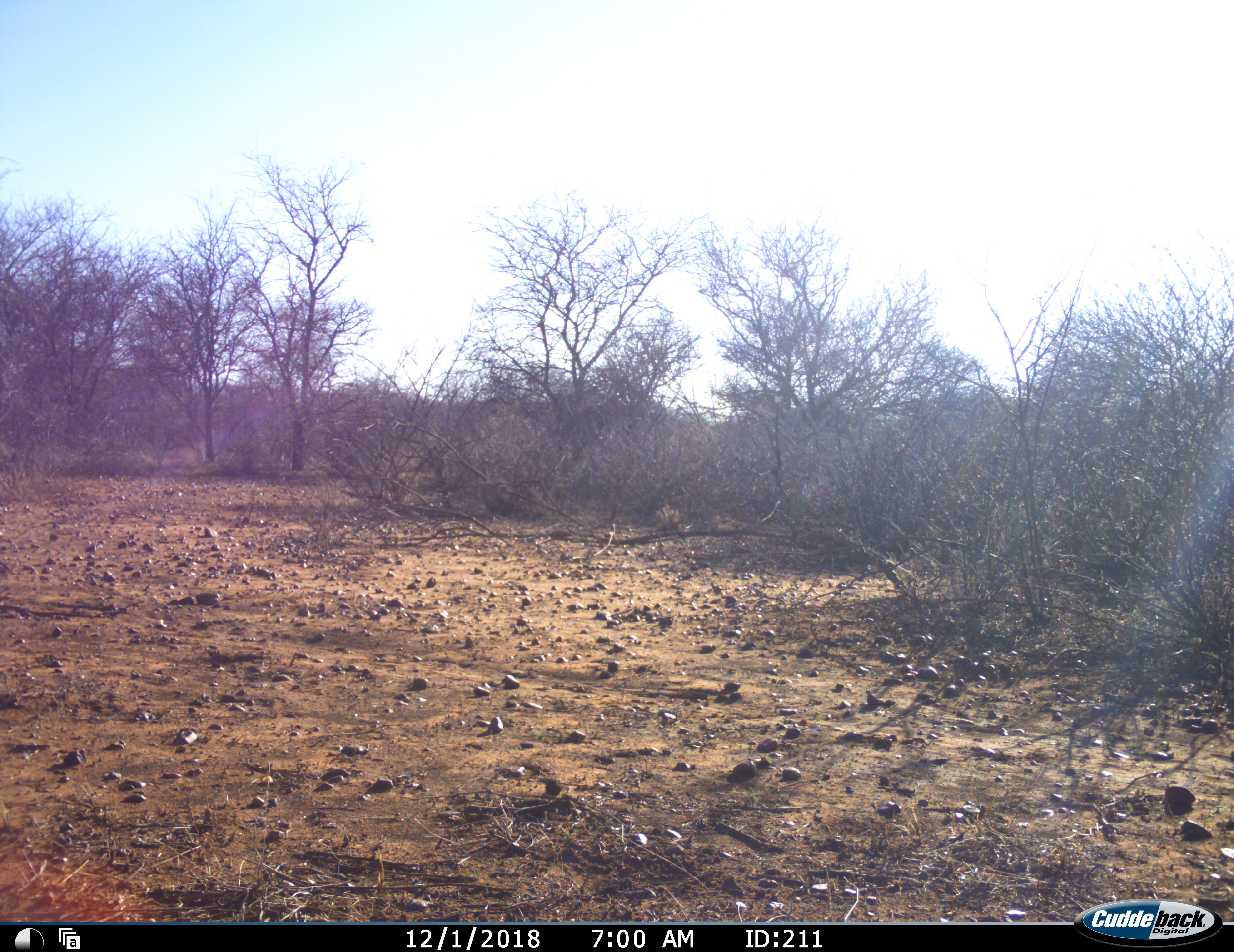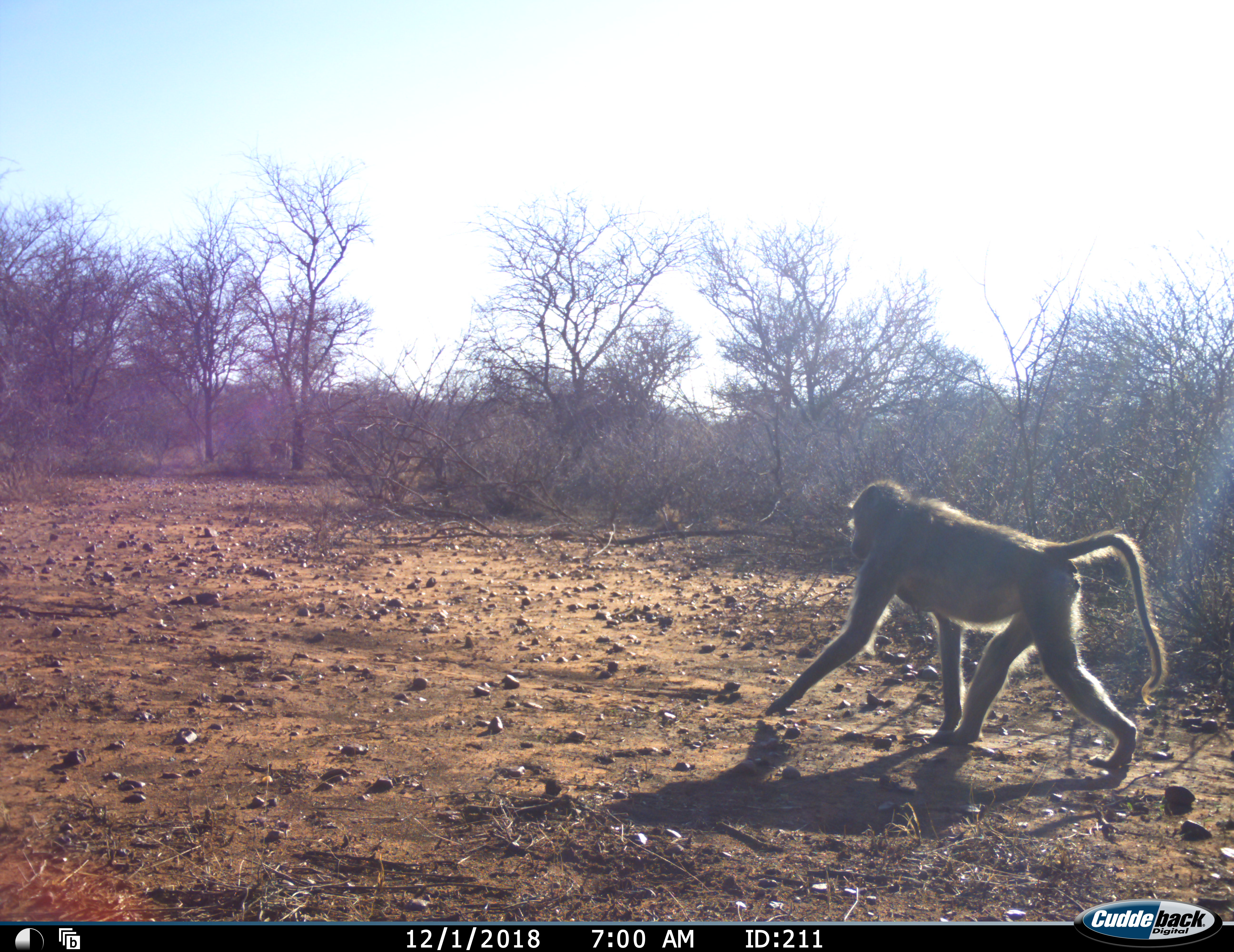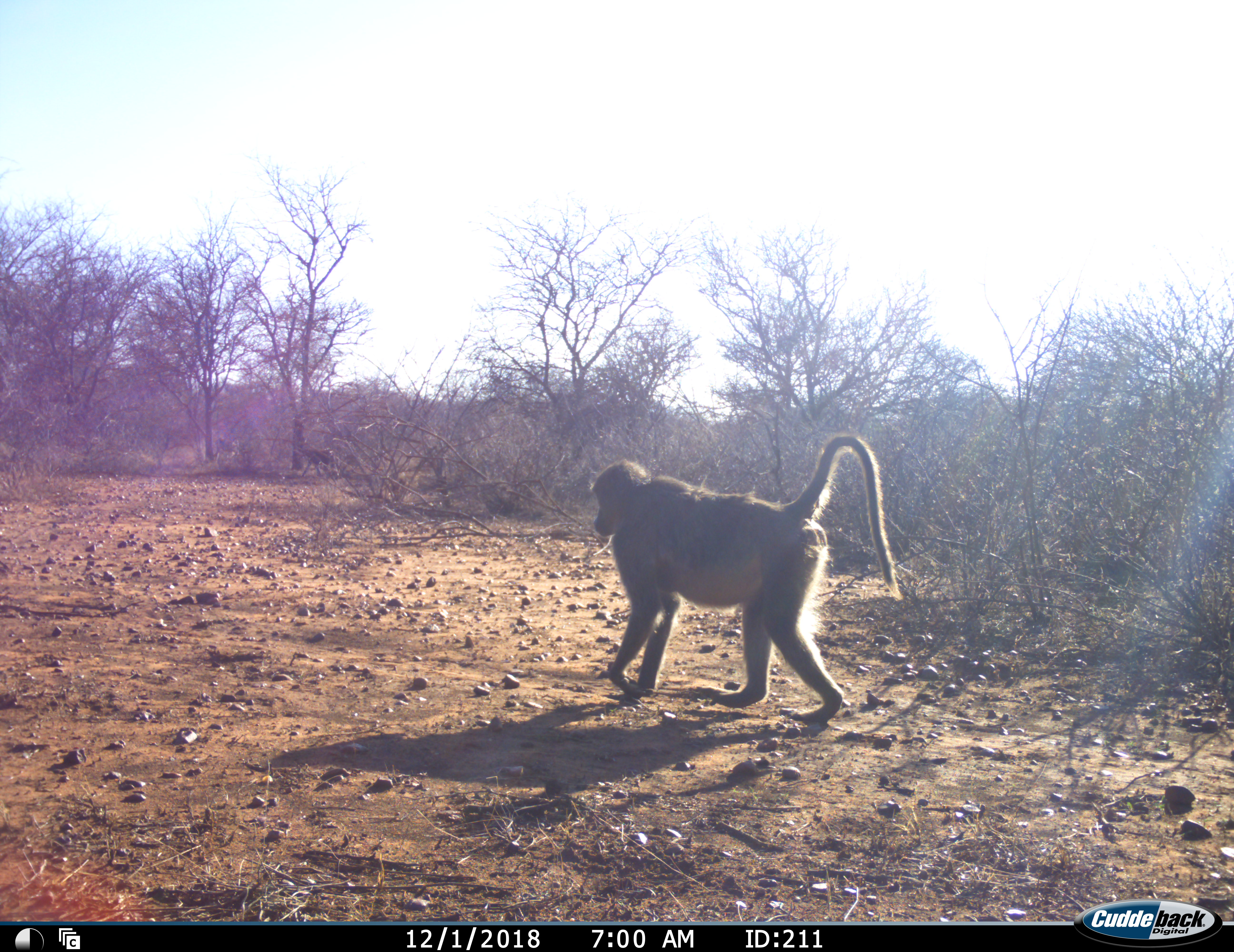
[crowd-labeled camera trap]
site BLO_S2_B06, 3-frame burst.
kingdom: Animalia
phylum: Chordata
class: Mammalia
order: Primates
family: Cercopithecidae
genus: Papio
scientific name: Papio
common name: baboon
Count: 3.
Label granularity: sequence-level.